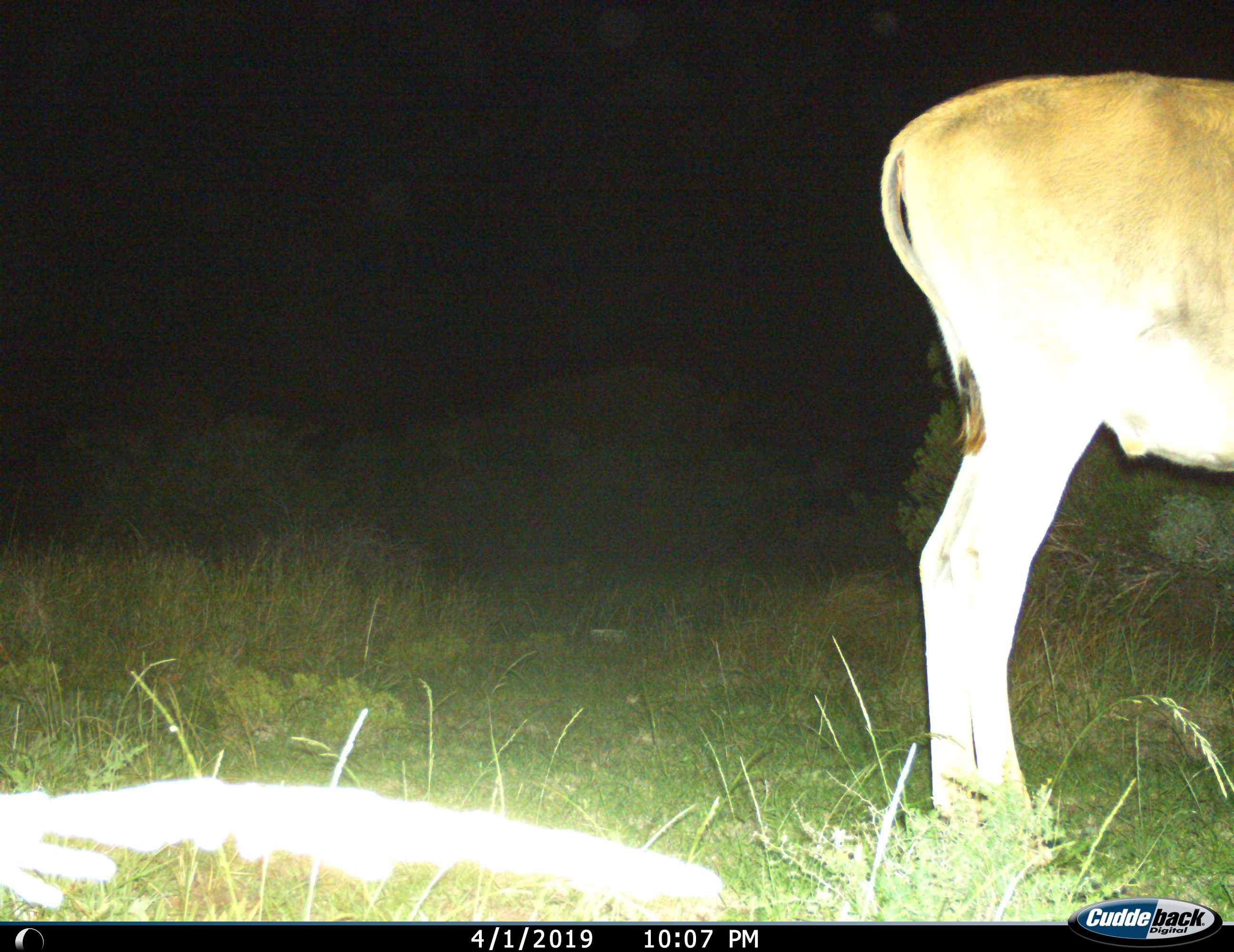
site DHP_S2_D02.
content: unidentified animal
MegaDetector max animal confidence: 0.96